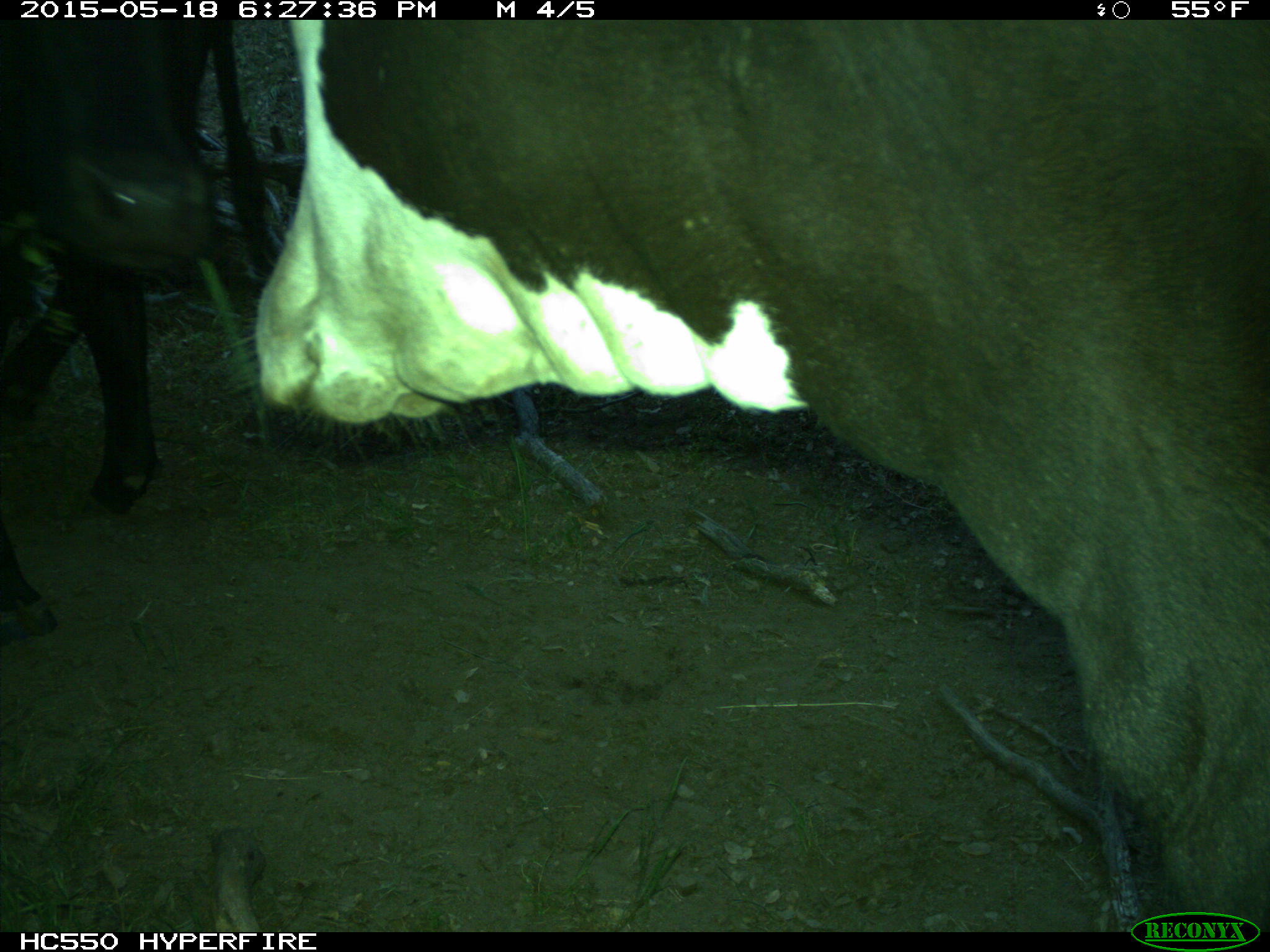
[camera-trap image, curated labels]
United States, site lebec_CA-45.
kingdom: Animalia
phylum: Chordata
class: Mammalia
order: Artiodactyla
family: Bovidae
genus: Bos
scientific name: Bos taurus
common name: domestic cow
Bos taurus (domestic cow).